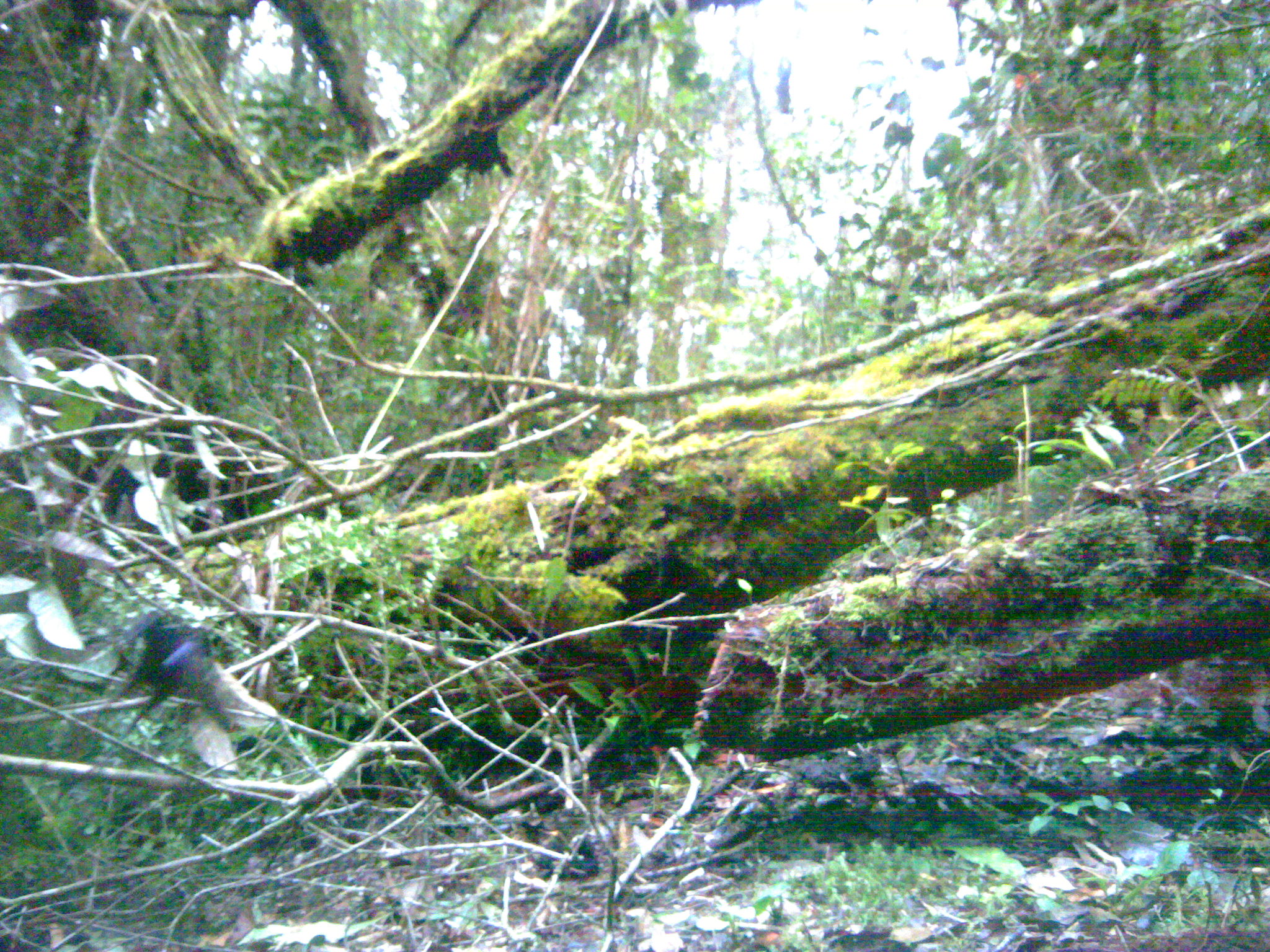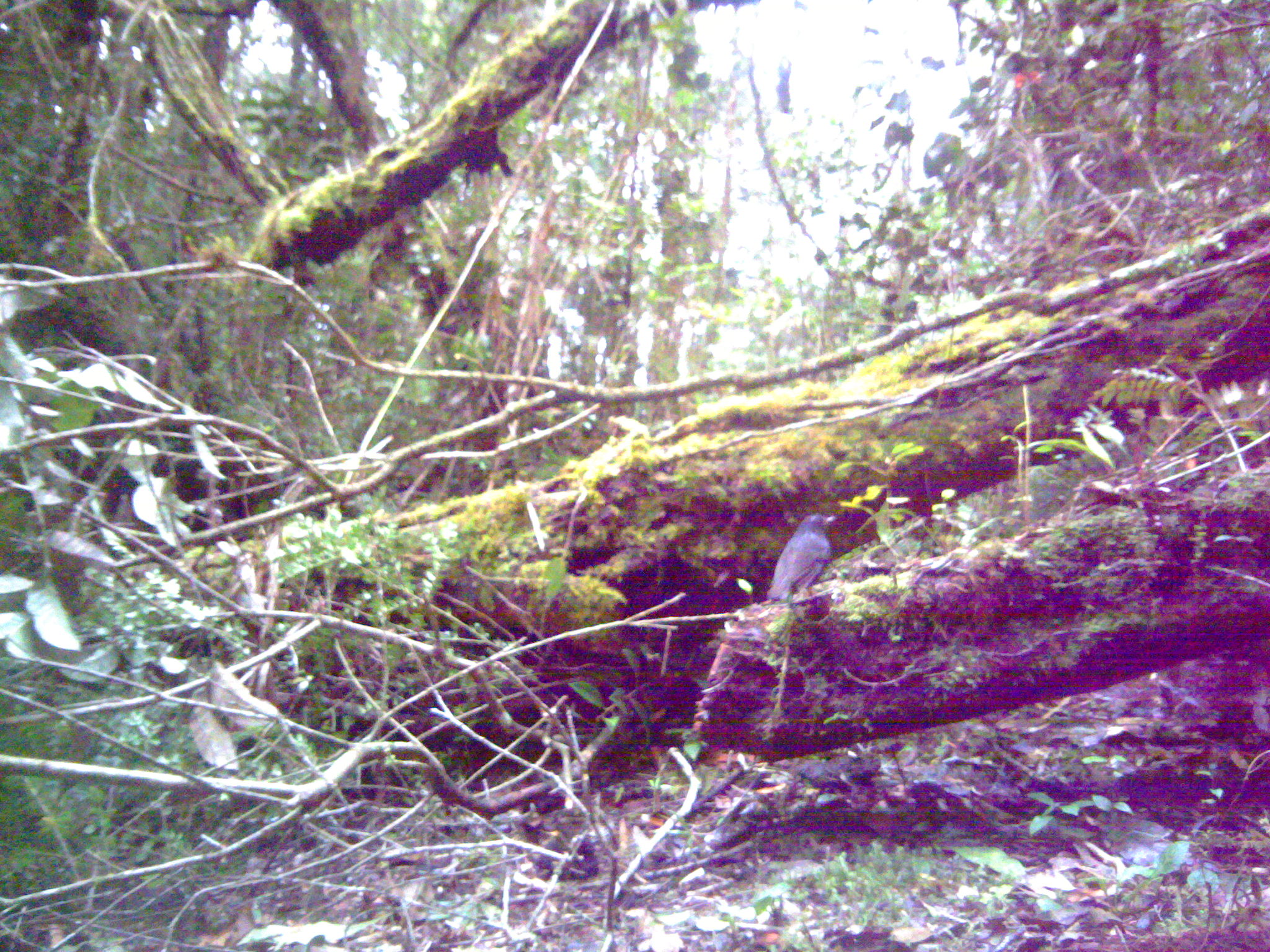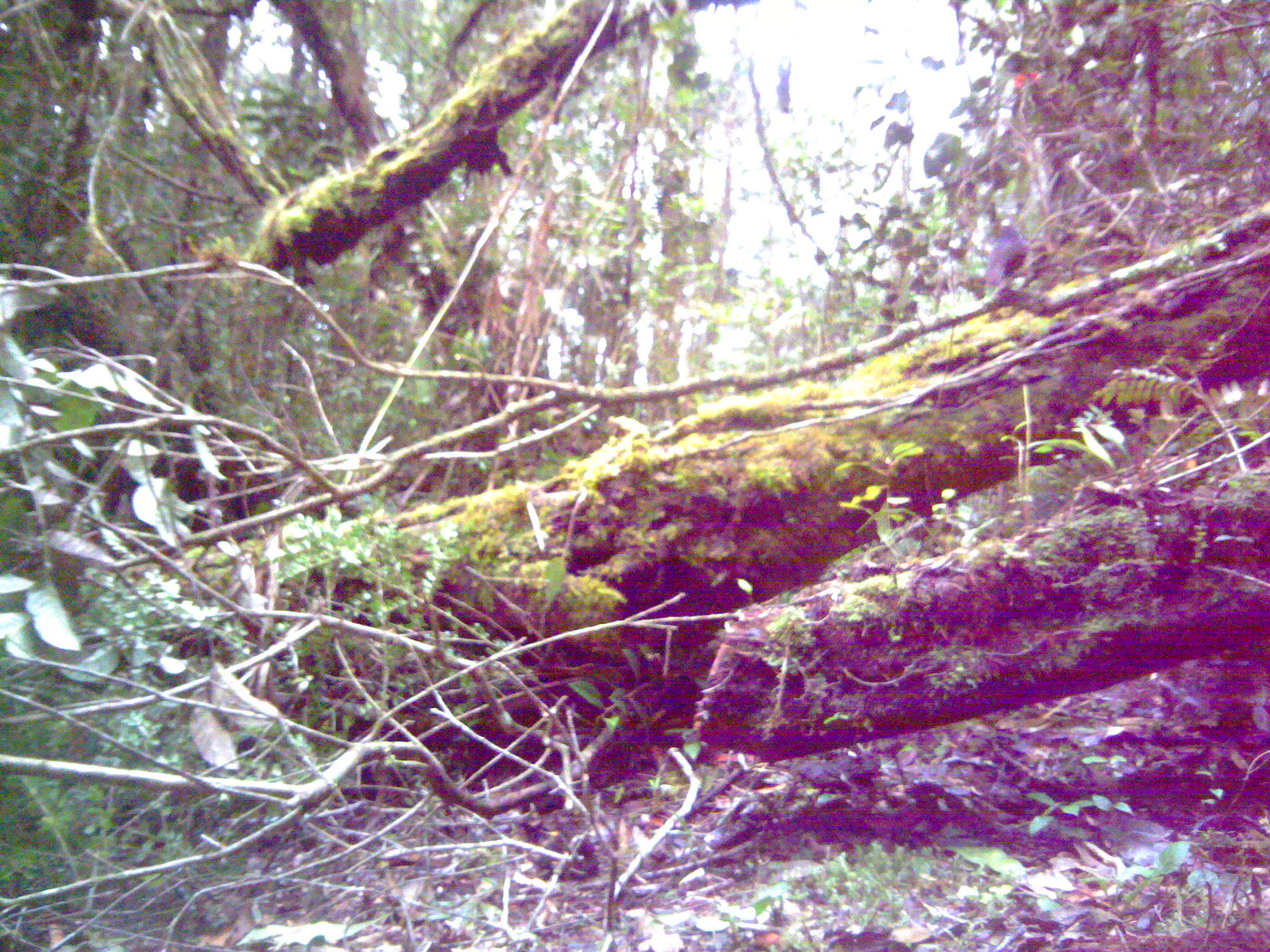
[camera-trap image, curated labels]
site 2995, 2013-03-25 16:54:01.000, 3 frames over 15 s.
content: unidentified animal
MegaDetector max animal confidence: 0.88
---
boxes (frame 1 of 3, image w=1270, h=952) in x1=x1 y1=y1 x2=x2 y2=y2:
unknown: x1=103 y1=604 x2=242 y2=736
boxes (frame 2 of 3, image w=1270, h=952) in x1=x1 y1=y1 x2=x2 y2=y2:
unknown: x1=765 y1=512 x2=838 y2=605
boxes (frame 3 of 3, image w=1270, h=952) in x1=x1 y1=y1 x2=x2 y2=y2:
unknown: x1=975 y1=219 x2=1029 y2=297